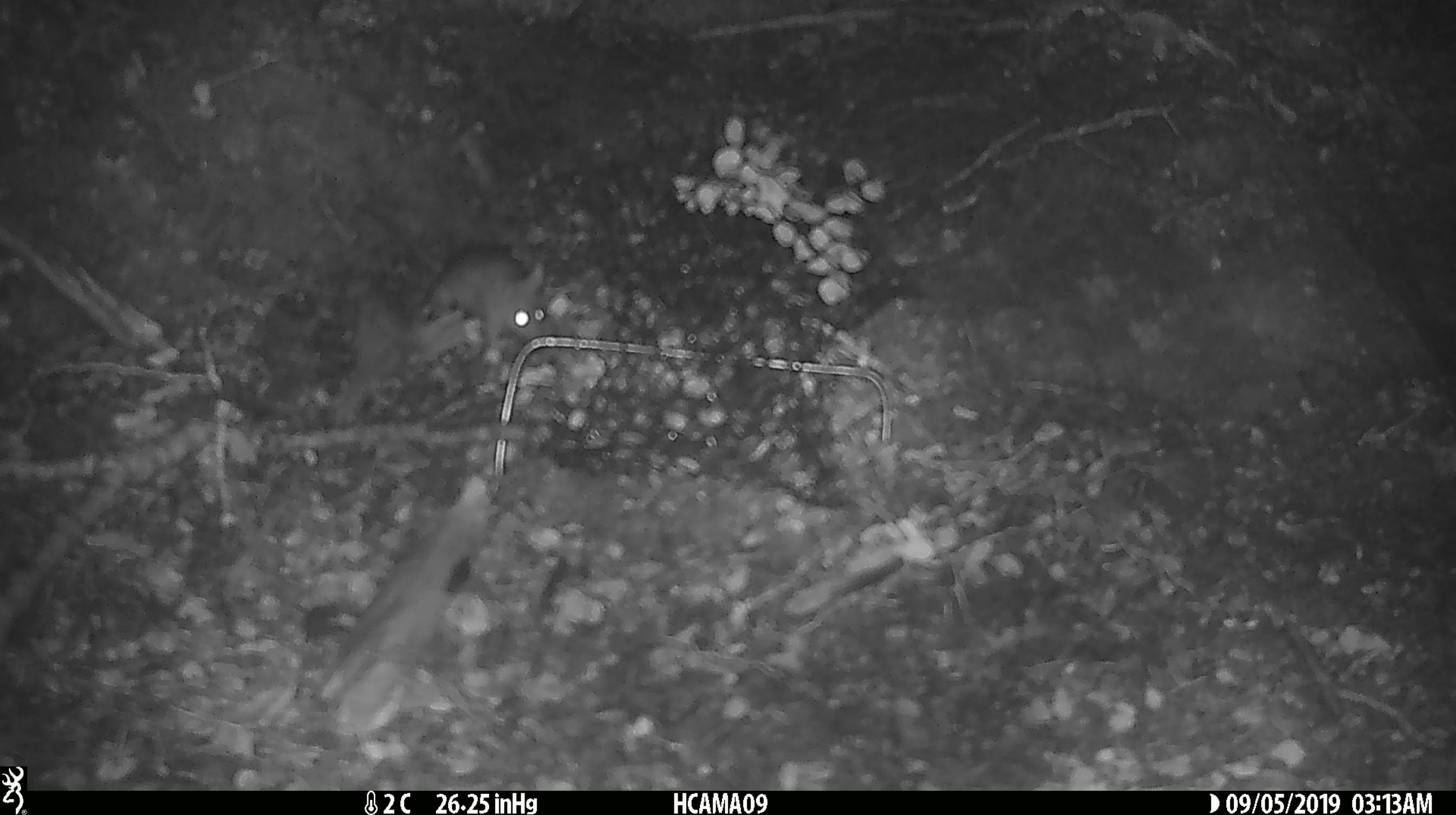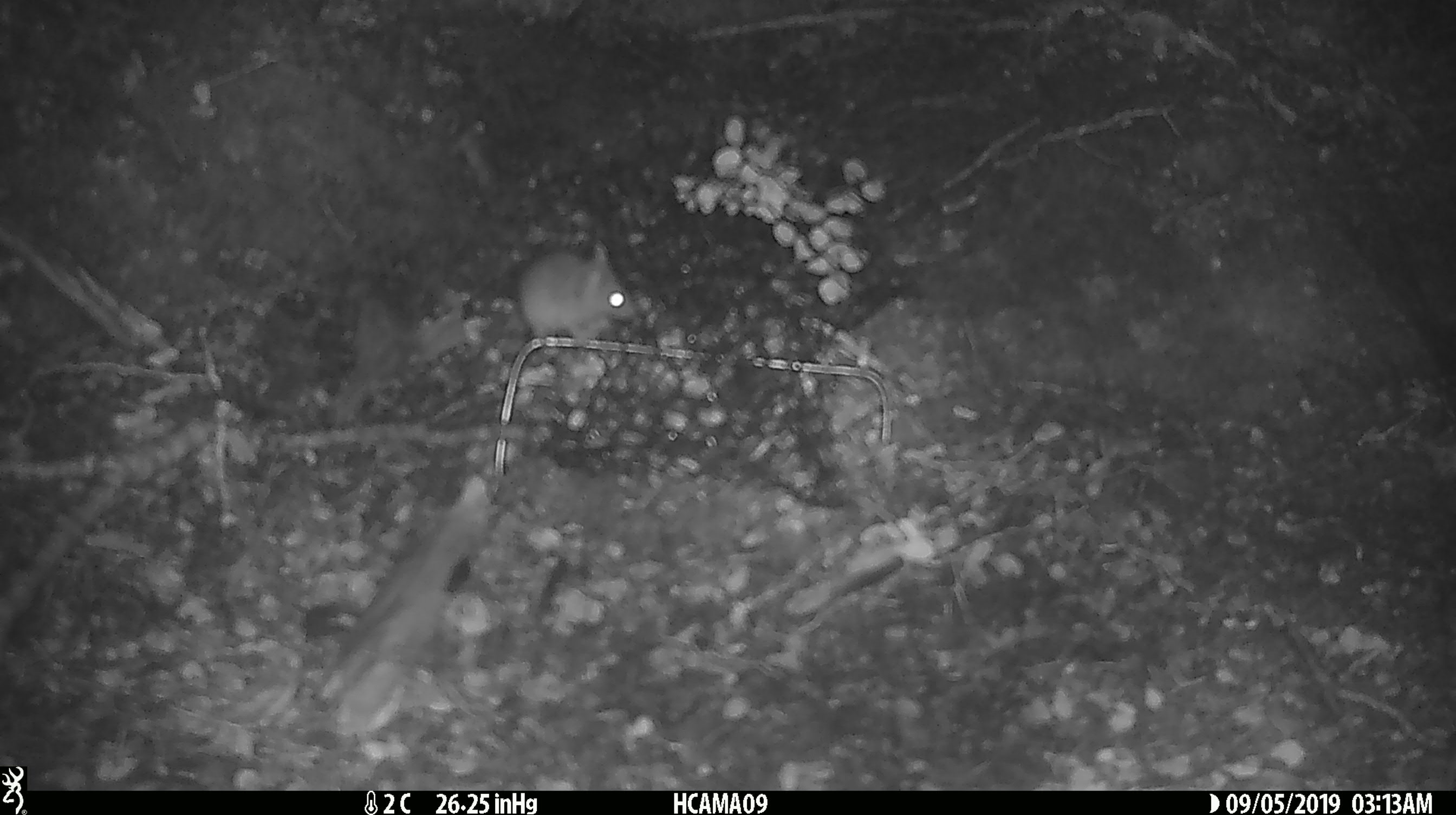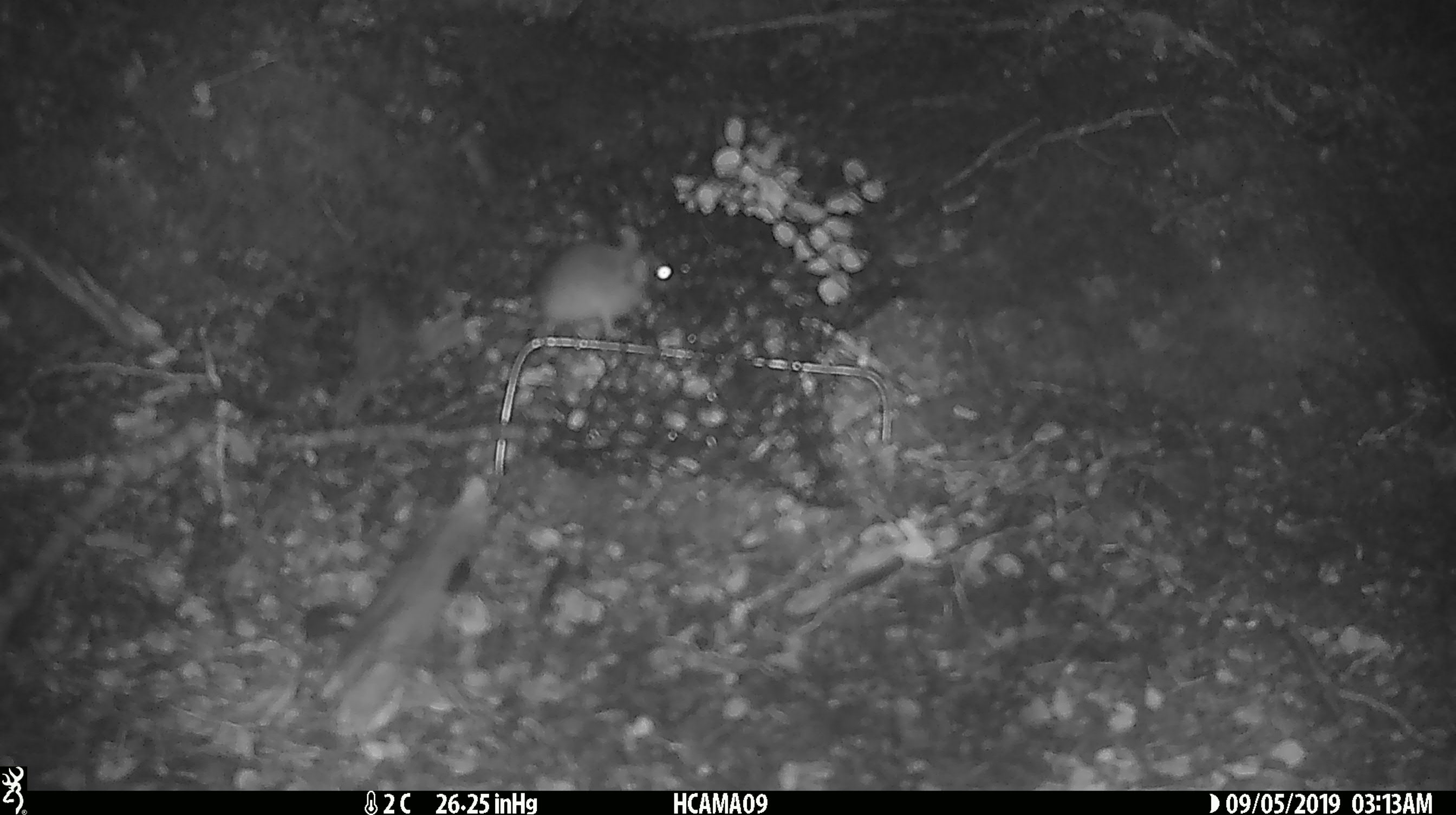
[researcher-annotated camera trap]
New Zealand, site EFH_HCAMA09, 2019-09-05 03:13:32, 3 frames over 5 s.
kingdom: Animalia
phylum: Chordata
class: Mammalia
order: Rodentia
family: Muridae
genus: Mus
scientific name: Mus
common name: mouse